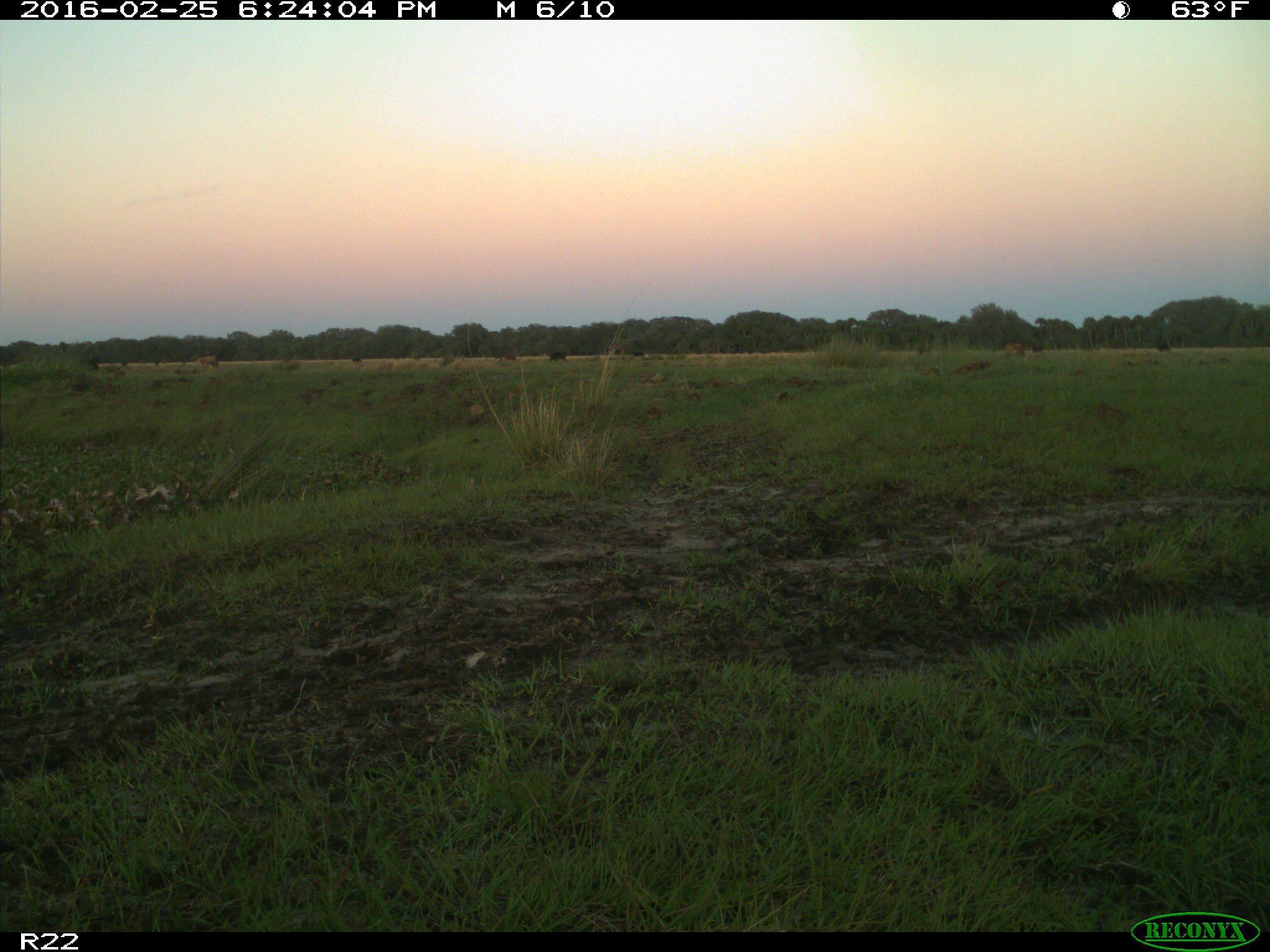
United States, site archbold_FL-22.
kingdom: Animalia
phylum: Chordata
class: Mammalia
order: Artiodactyla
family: Bovidae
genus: Bos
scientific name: Bos taurus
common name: domestic cow